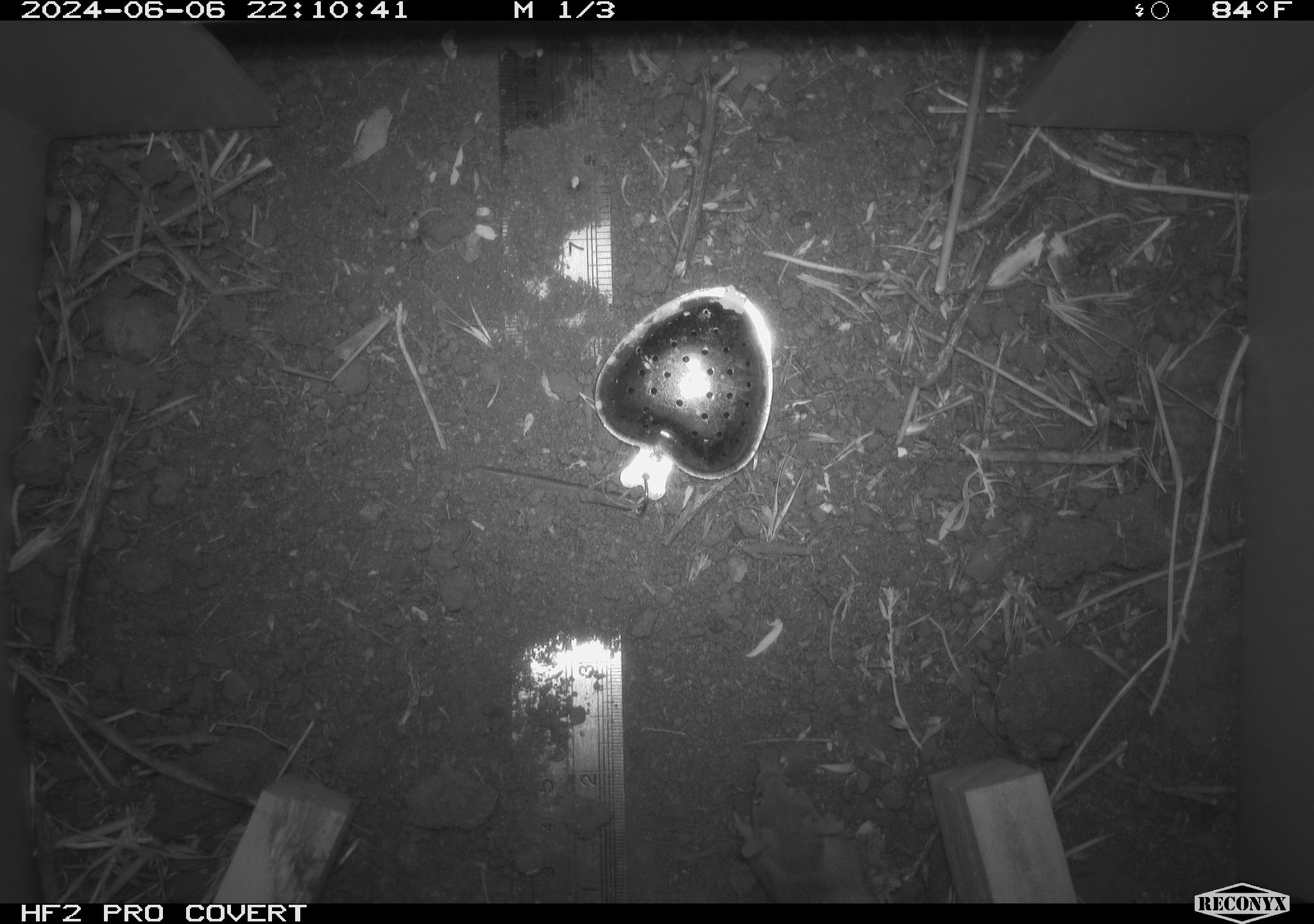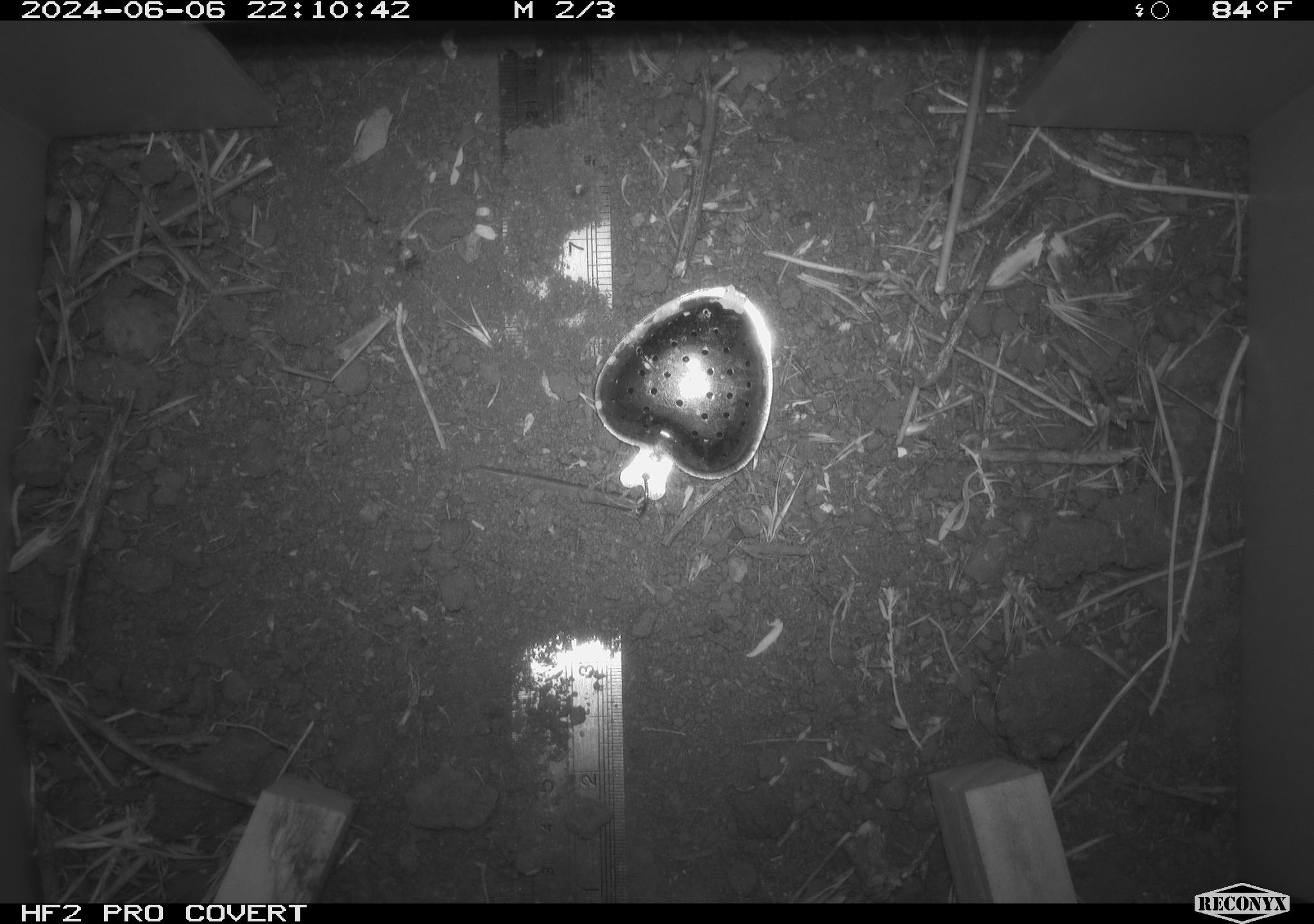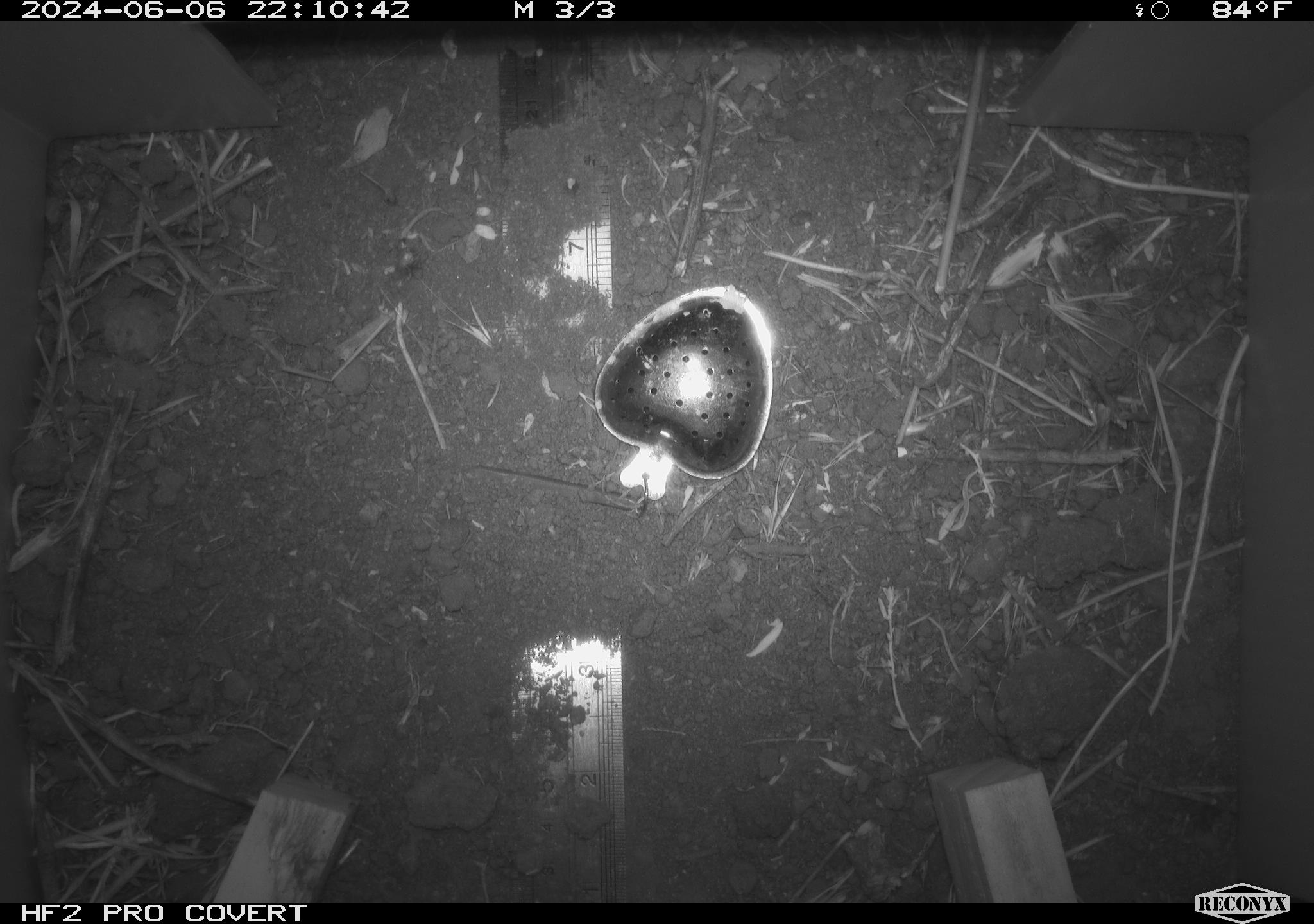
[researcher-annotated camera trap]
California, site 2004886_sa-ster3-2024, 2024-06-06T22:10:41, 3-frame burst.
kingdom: Animalia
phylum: Chordata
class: Mammalia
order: Rodentia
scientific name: Rodentia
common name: mouse species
Mouse species (Rodentia).